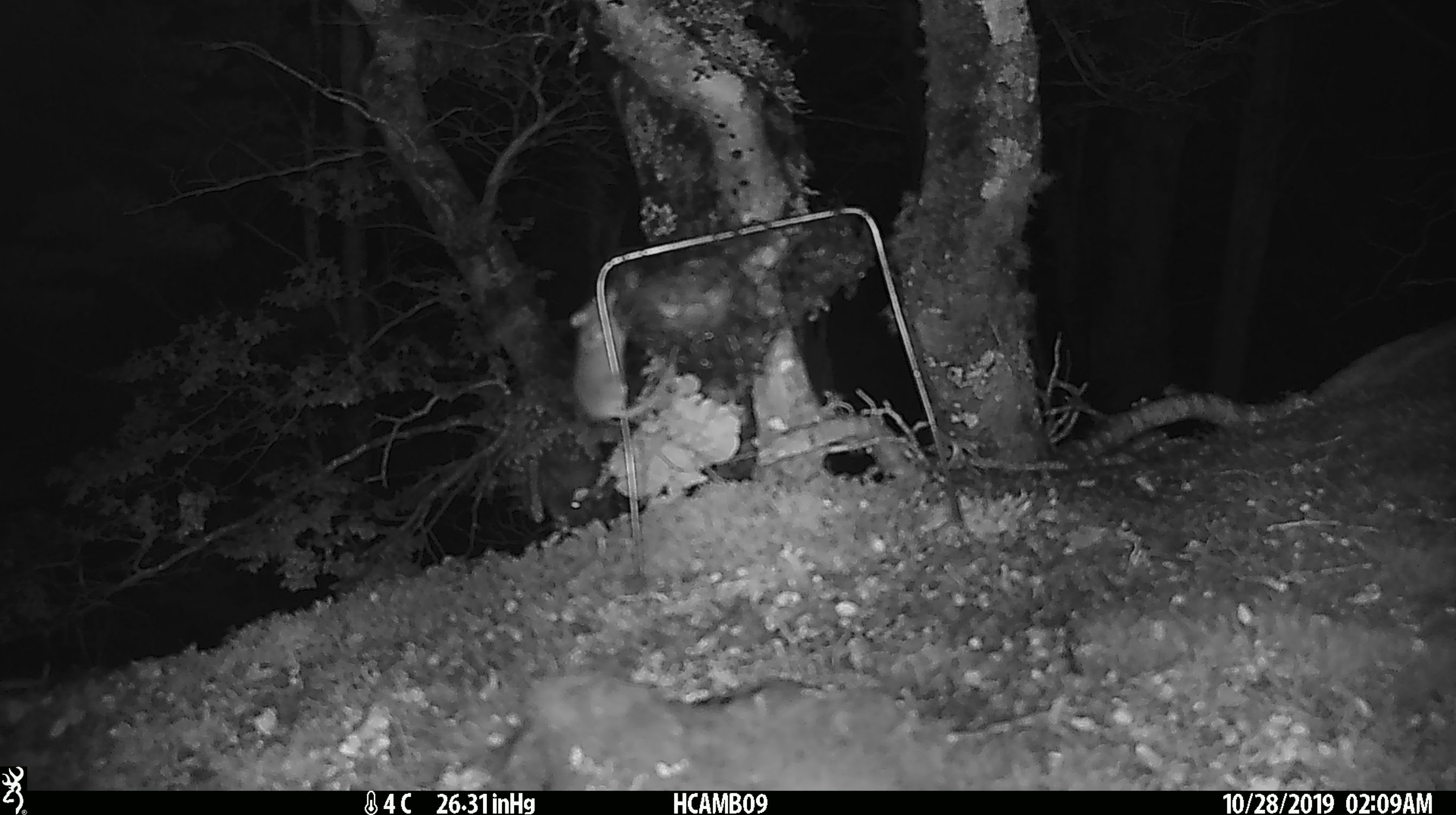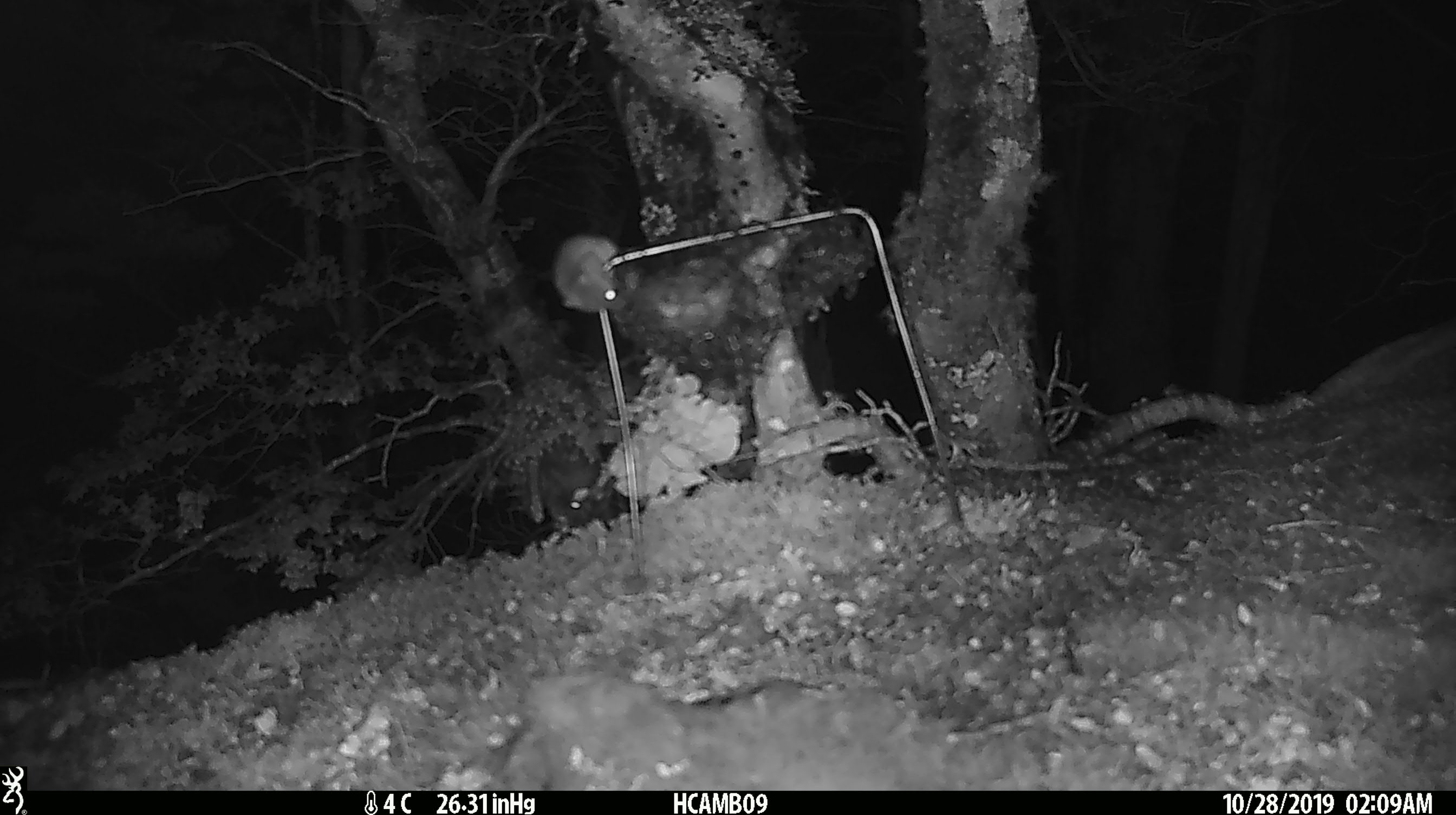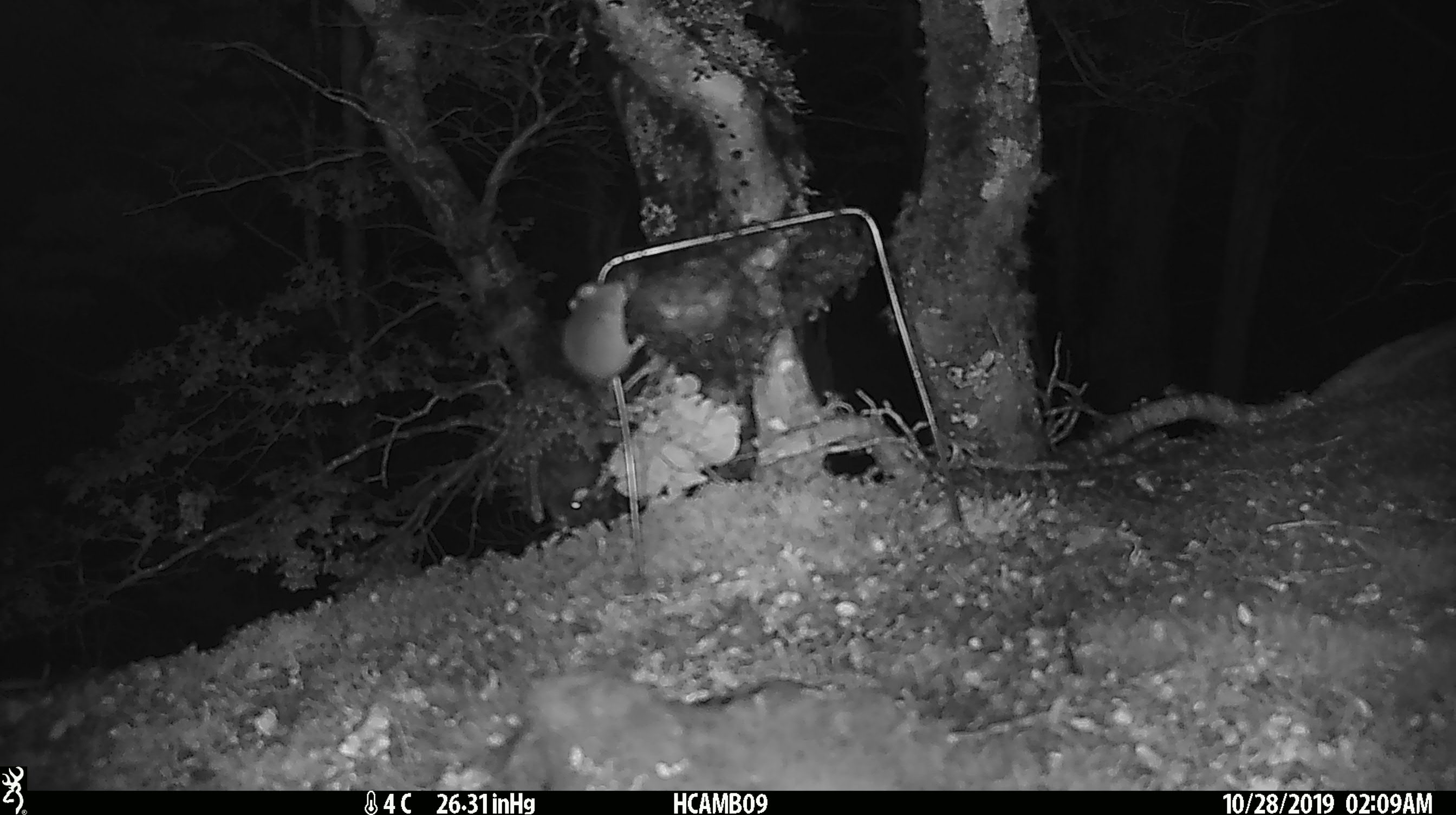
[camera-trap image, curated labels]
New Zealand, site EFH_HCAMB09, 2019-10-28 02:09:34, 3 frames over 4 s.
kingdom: Animalia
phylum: Chordata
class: Mammalia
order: Rodentia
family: Muridae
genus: Mus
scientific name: Mus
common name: mouse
Mouse (Mus).